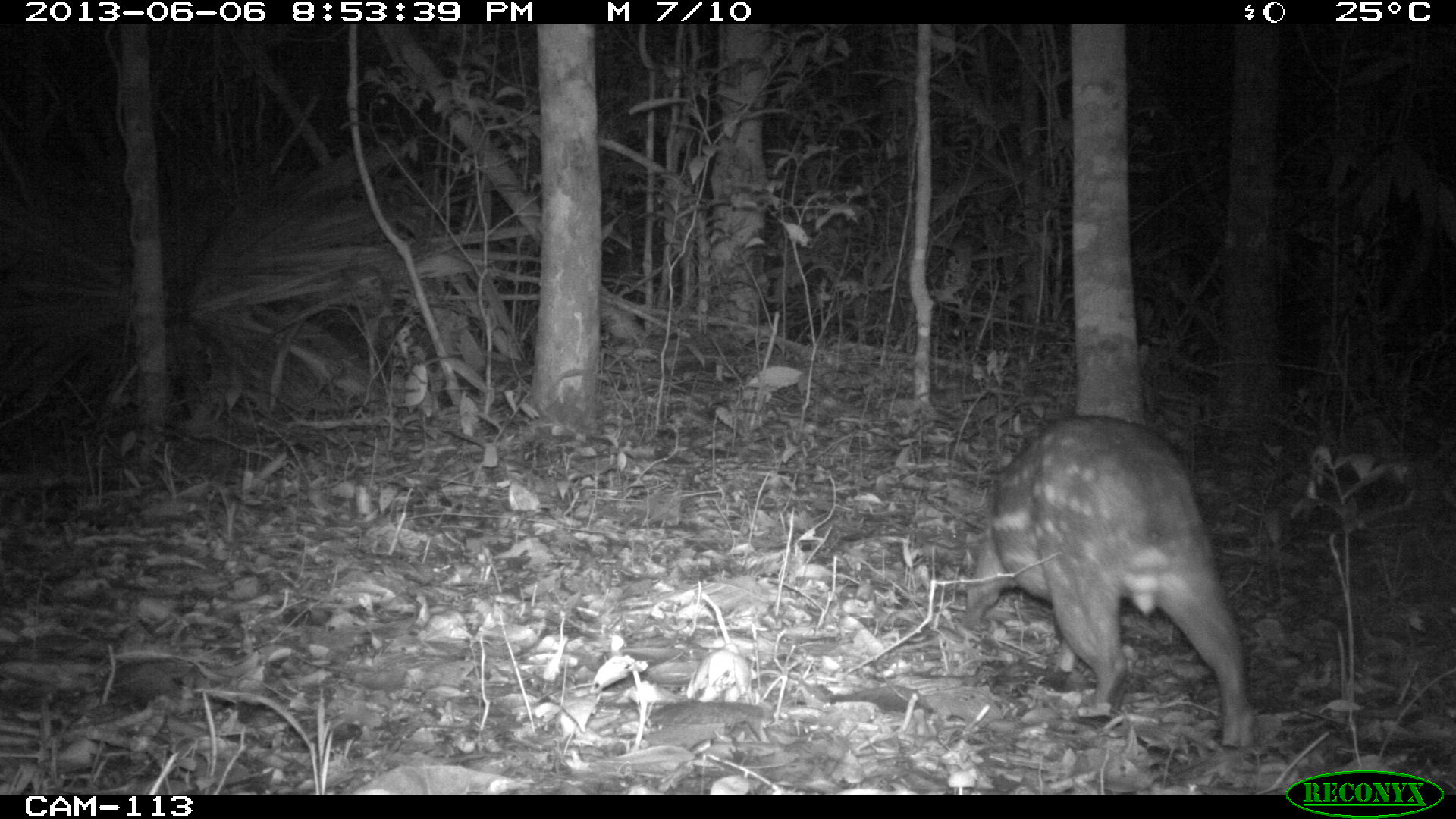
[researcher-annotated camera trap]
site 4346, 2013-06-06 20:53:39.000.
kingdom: Animalia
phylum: Chordata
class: Mammalia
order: Rodentia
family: Cuniculidae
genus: Cuniculus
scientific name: Cuniculus paca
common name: lowland paca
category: agouti paca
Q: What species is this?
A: Agouti paca (lowland paca) (Cuniculus paca).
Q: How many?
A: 1.